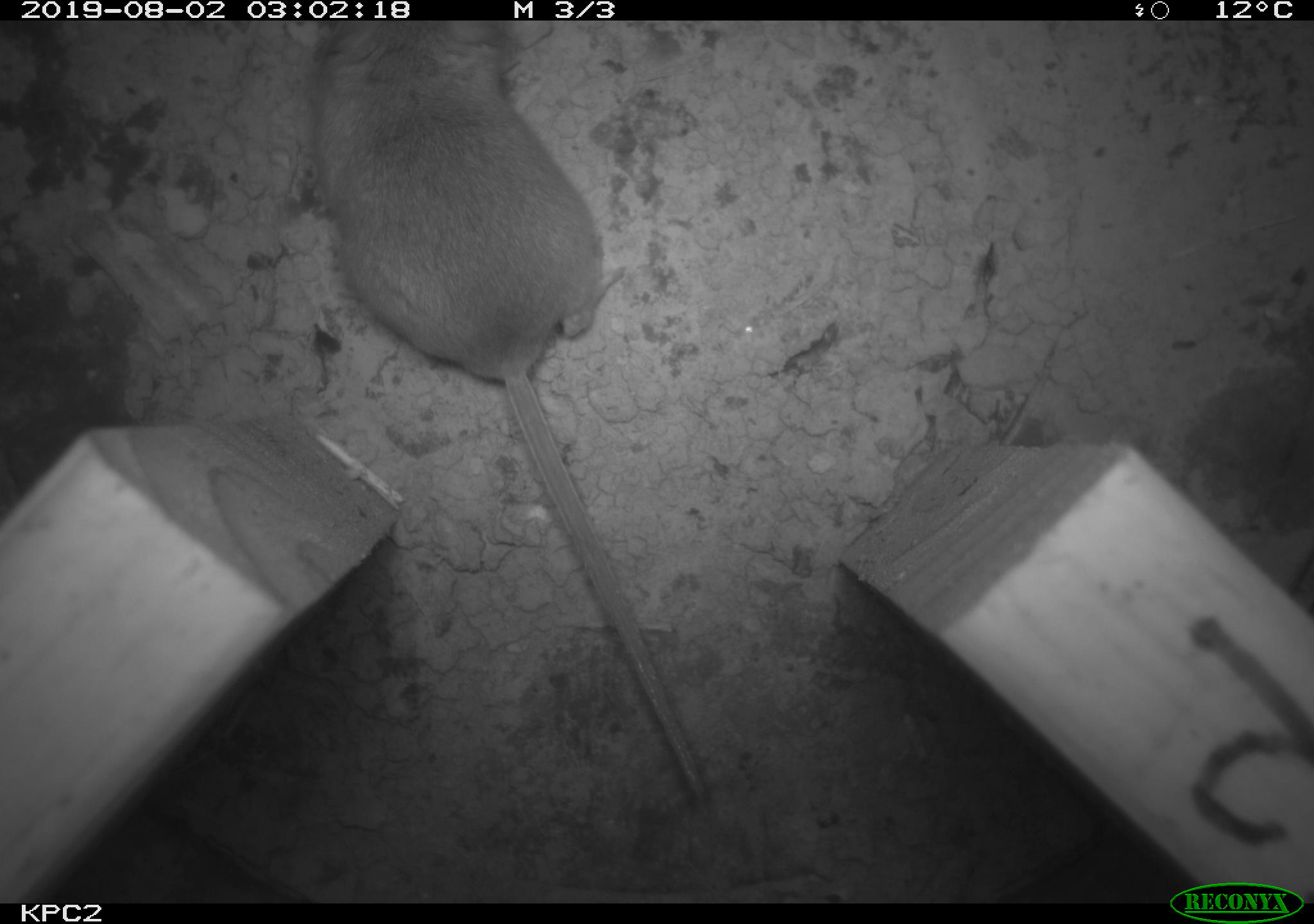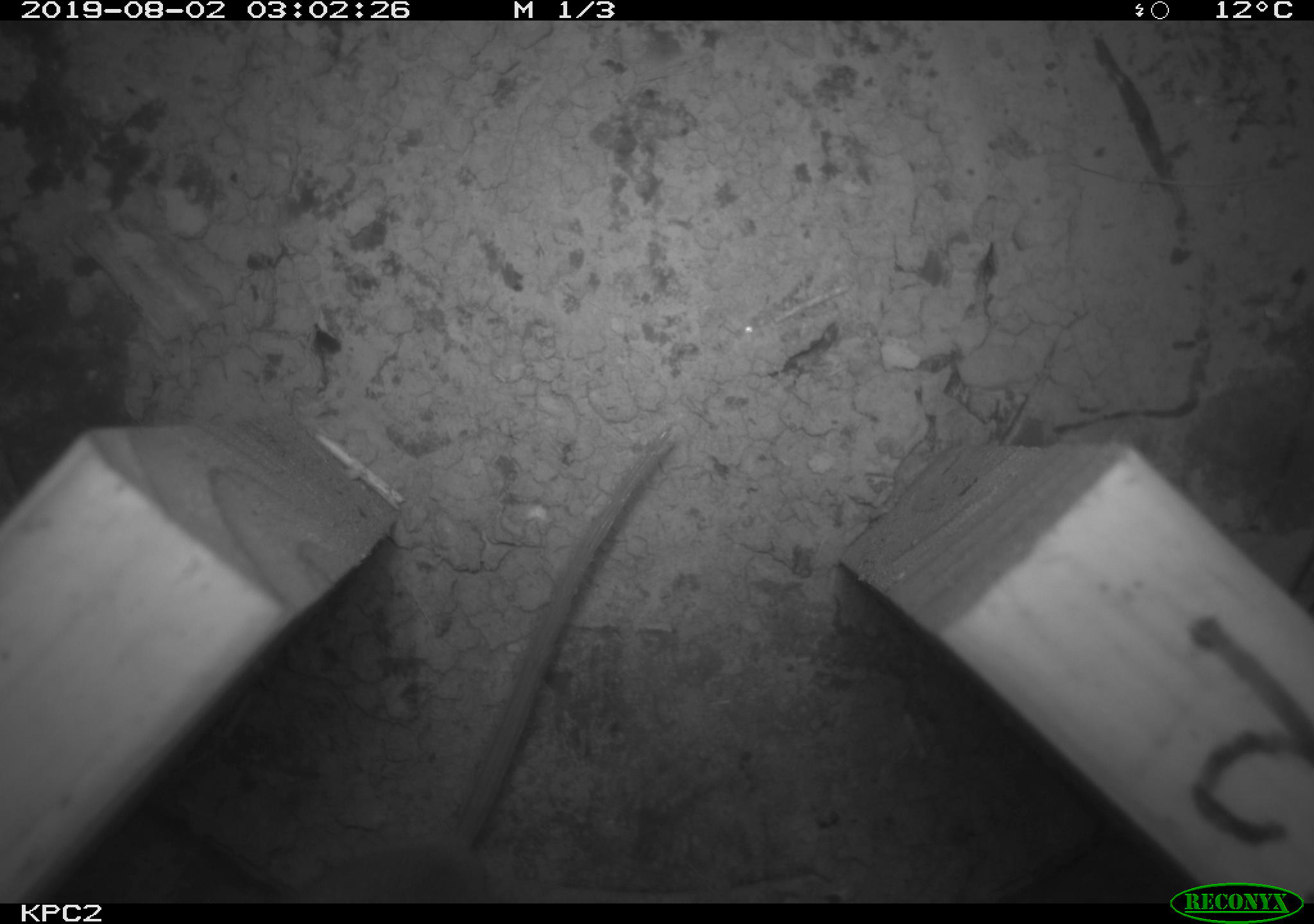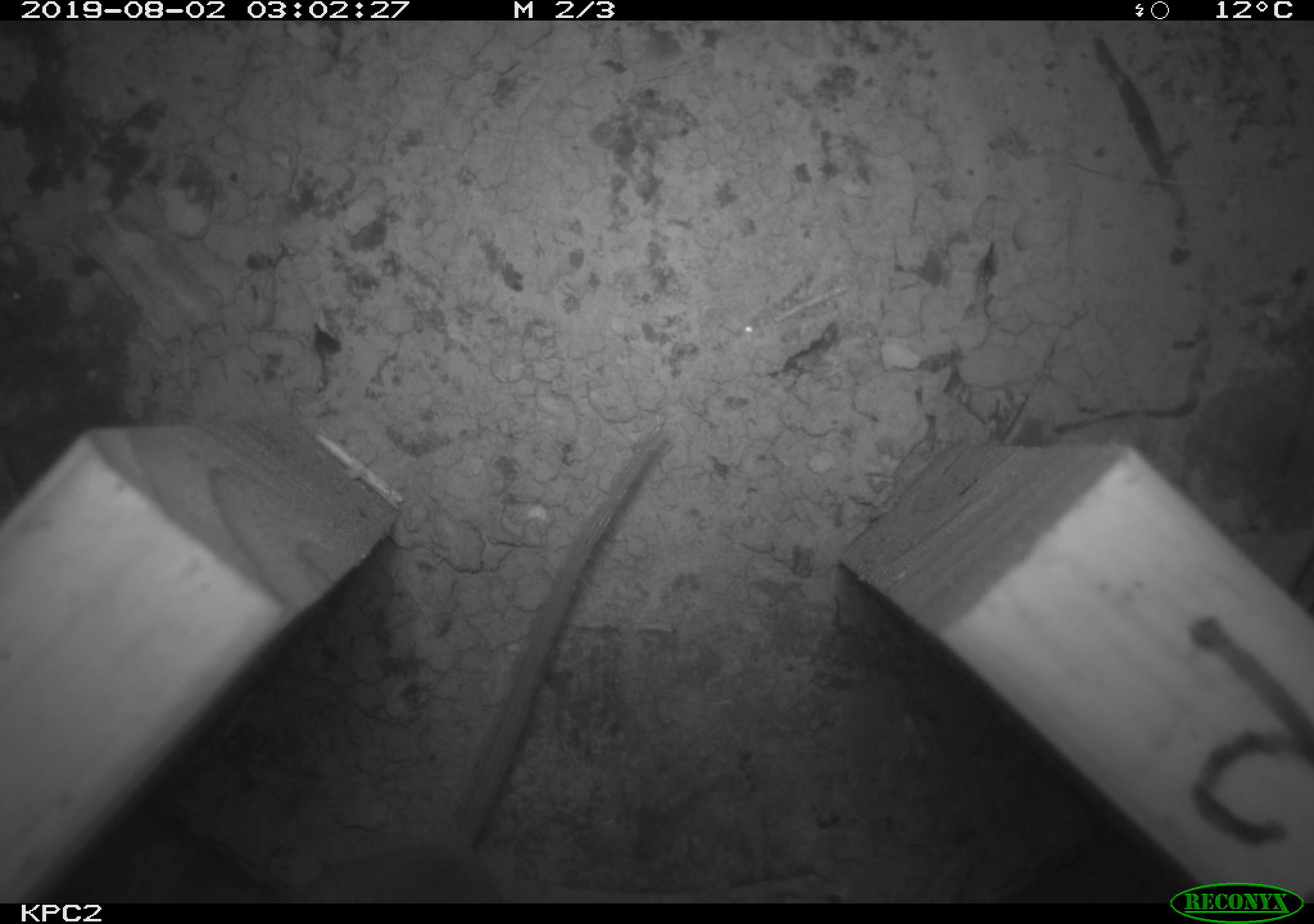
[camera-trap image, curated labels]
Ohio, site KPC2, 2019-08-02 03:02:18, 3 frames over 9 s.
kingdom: Animalia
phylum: Chordata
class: Mammalia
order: Rodentia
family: Cricetidae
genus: Peromyscus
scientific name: Peromyscus leucopus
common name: white-footed mouse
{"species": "white-footed mouse (Peromyscus leucopus)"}